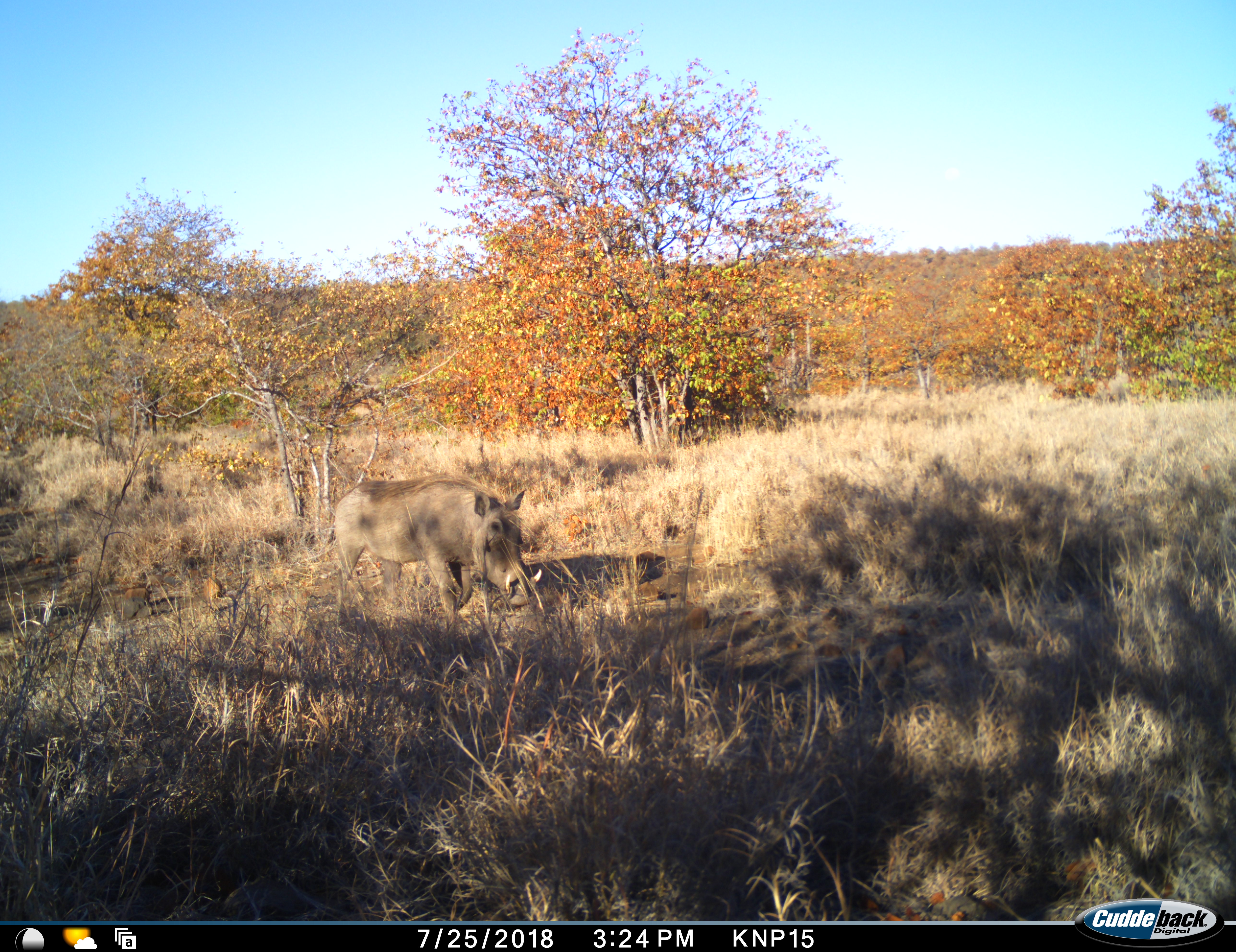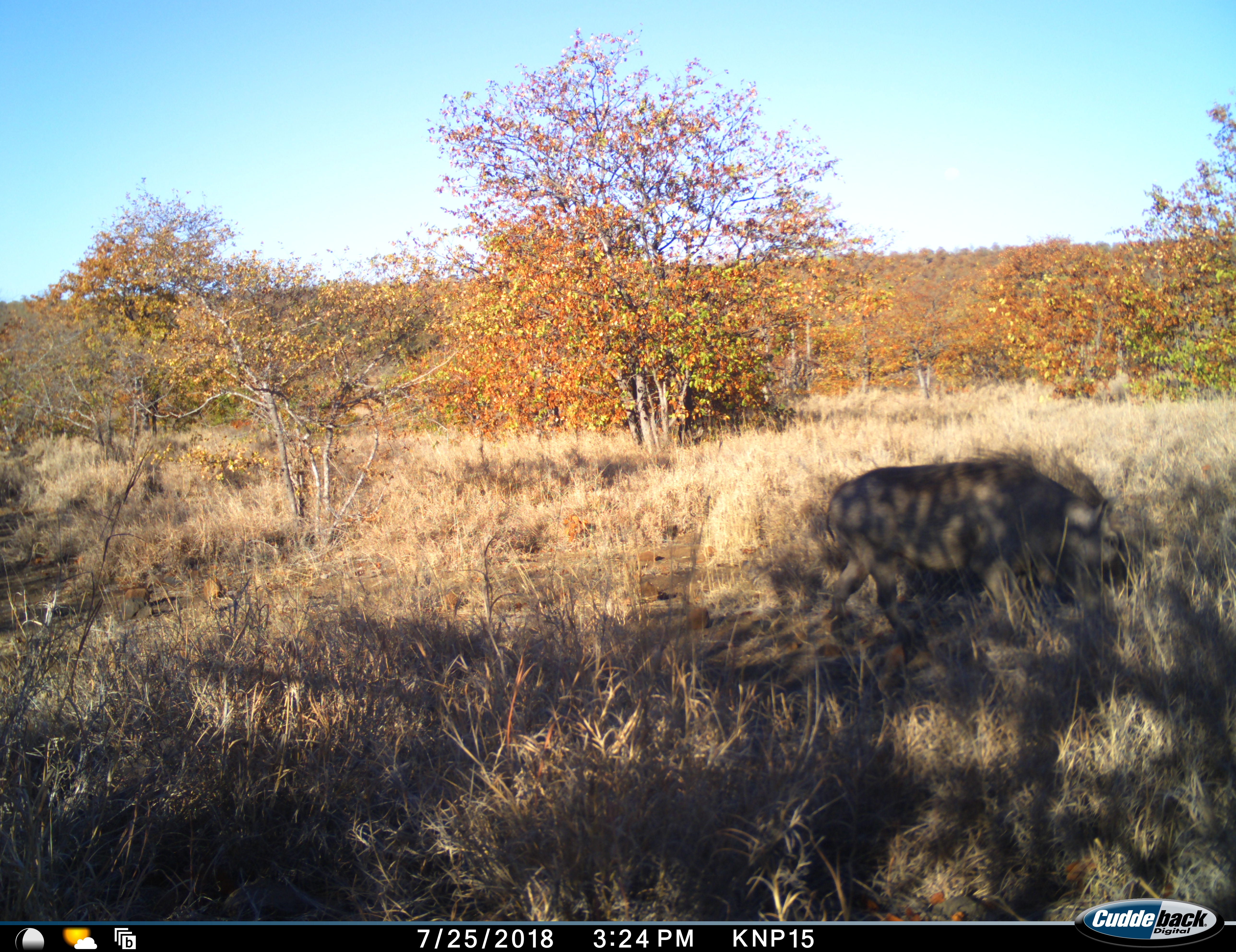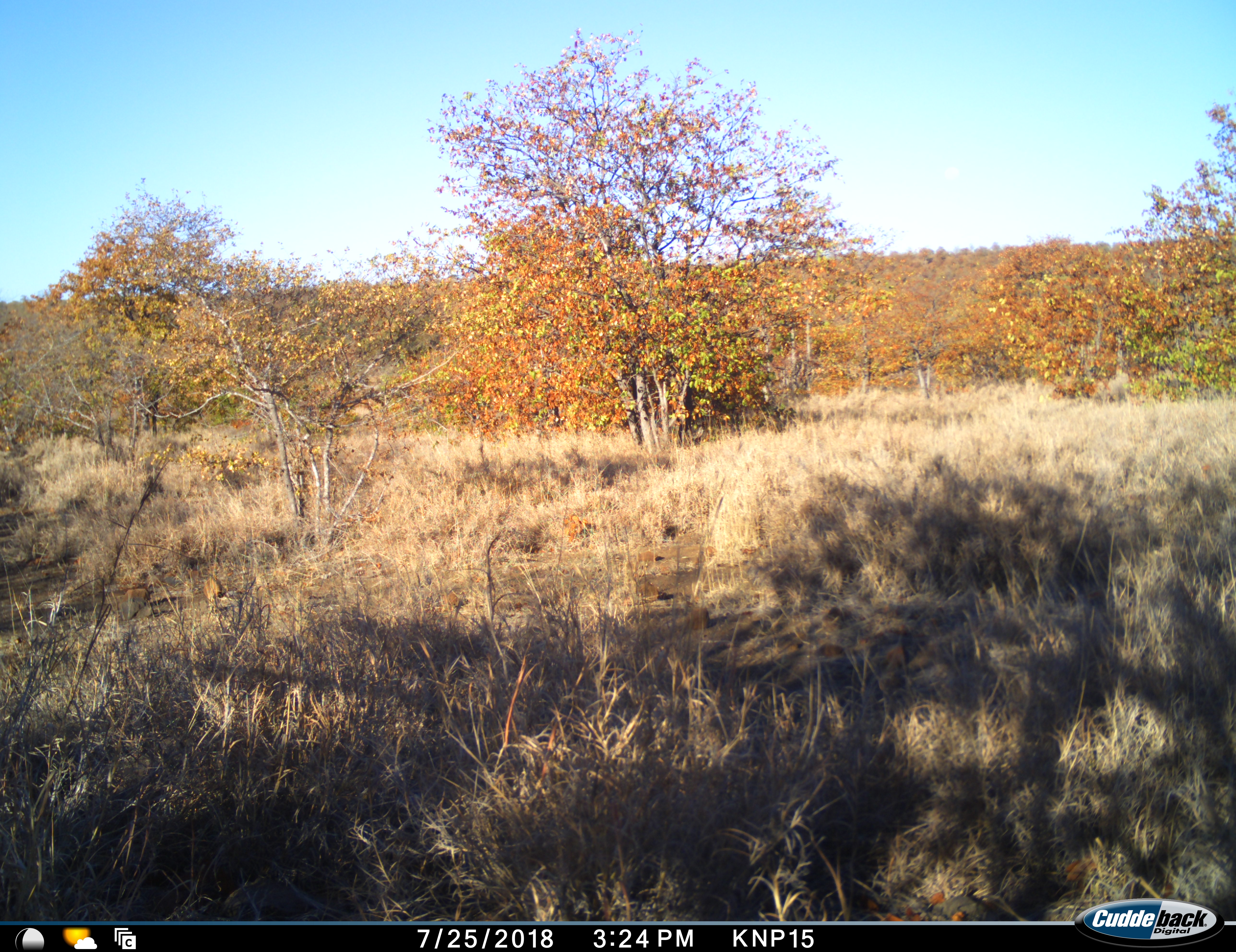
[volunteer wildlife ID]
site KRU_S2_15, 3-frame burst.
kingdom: Animalia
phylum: Chordata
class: Mammalia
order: Artiodactyla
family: Suidae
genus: Phacochoerus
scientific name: Phacochoerus africanus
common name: warthog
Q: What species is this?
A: Warthog (Phacochoerus africanus).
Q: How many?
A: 1.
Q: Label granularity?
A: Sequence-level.